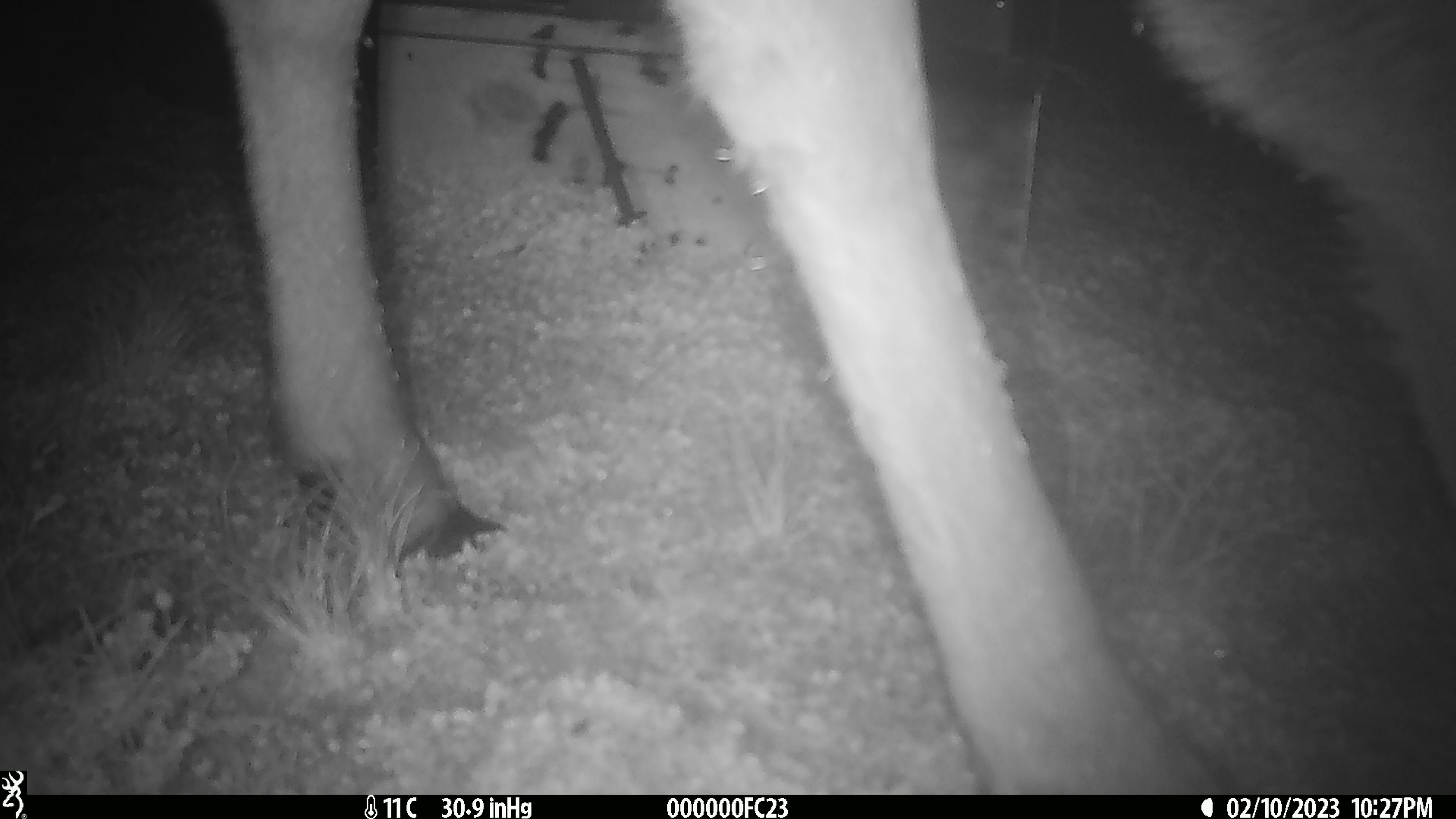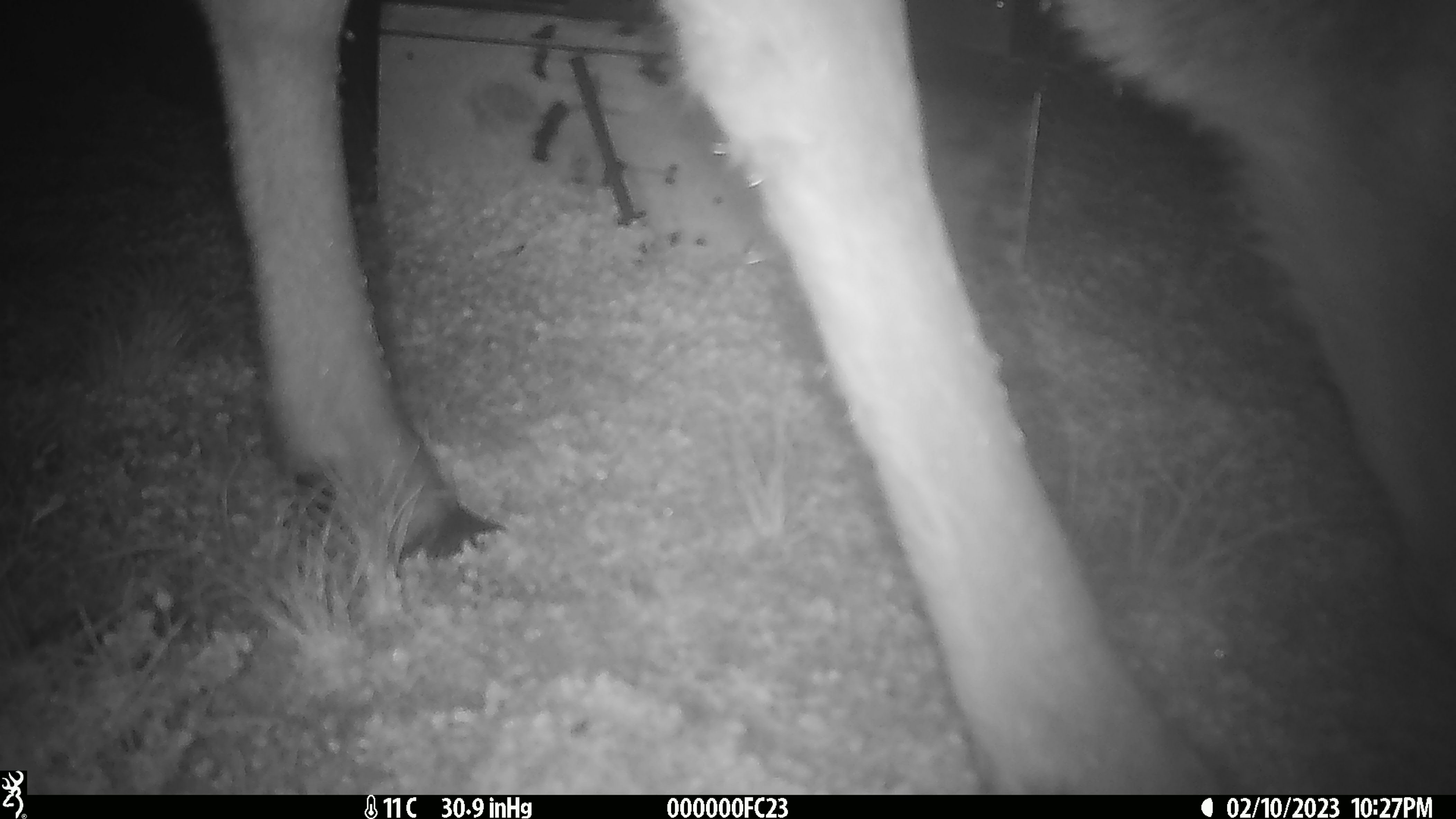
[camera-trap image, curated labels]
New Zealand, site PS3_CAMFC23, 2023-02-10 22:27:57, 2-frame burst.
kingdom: Animalia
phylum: Chordata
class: Mammalia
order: Artiodactyla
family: Cervidae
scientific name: Cervidae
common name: deer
Deer (Cervidae).